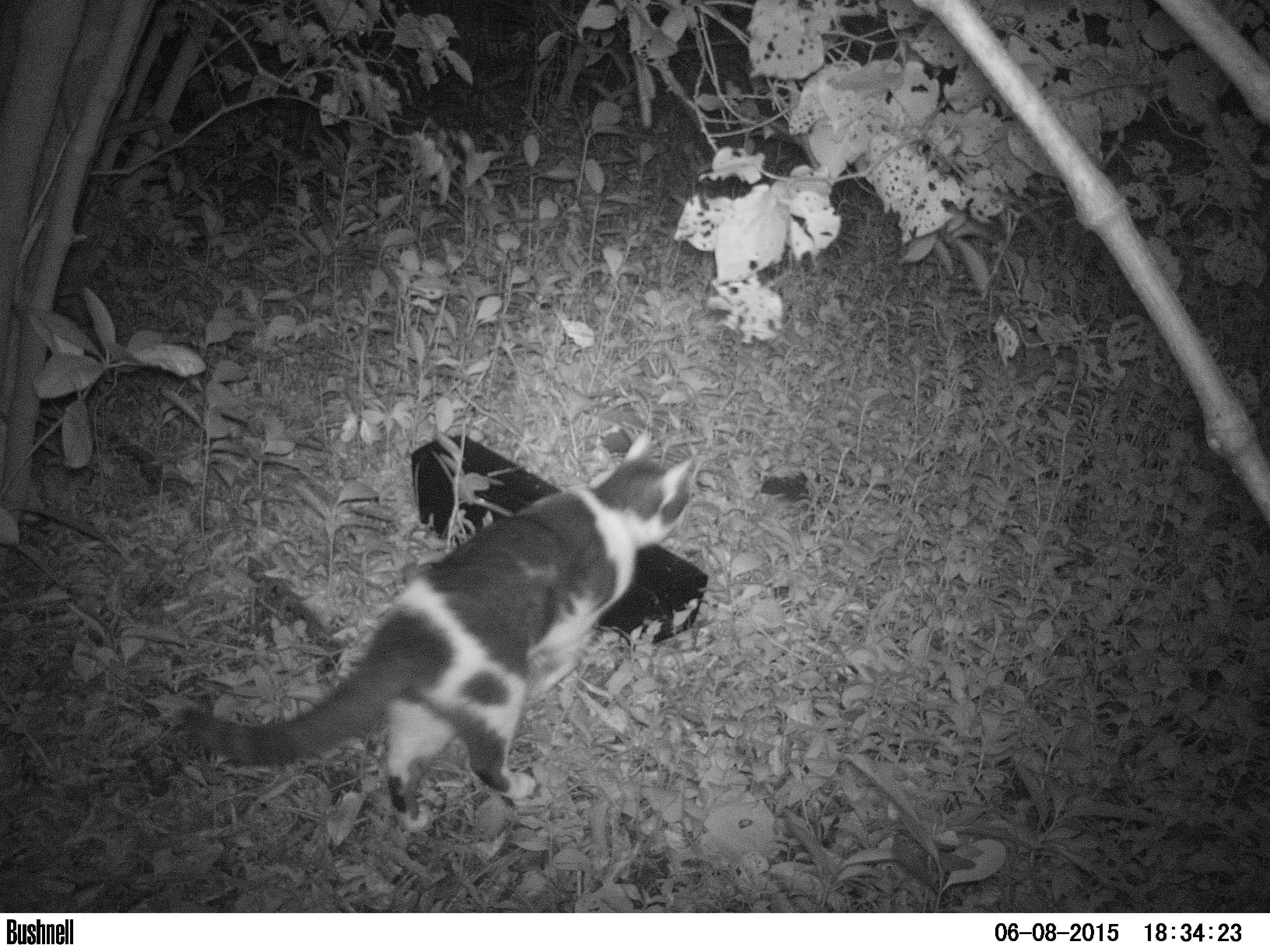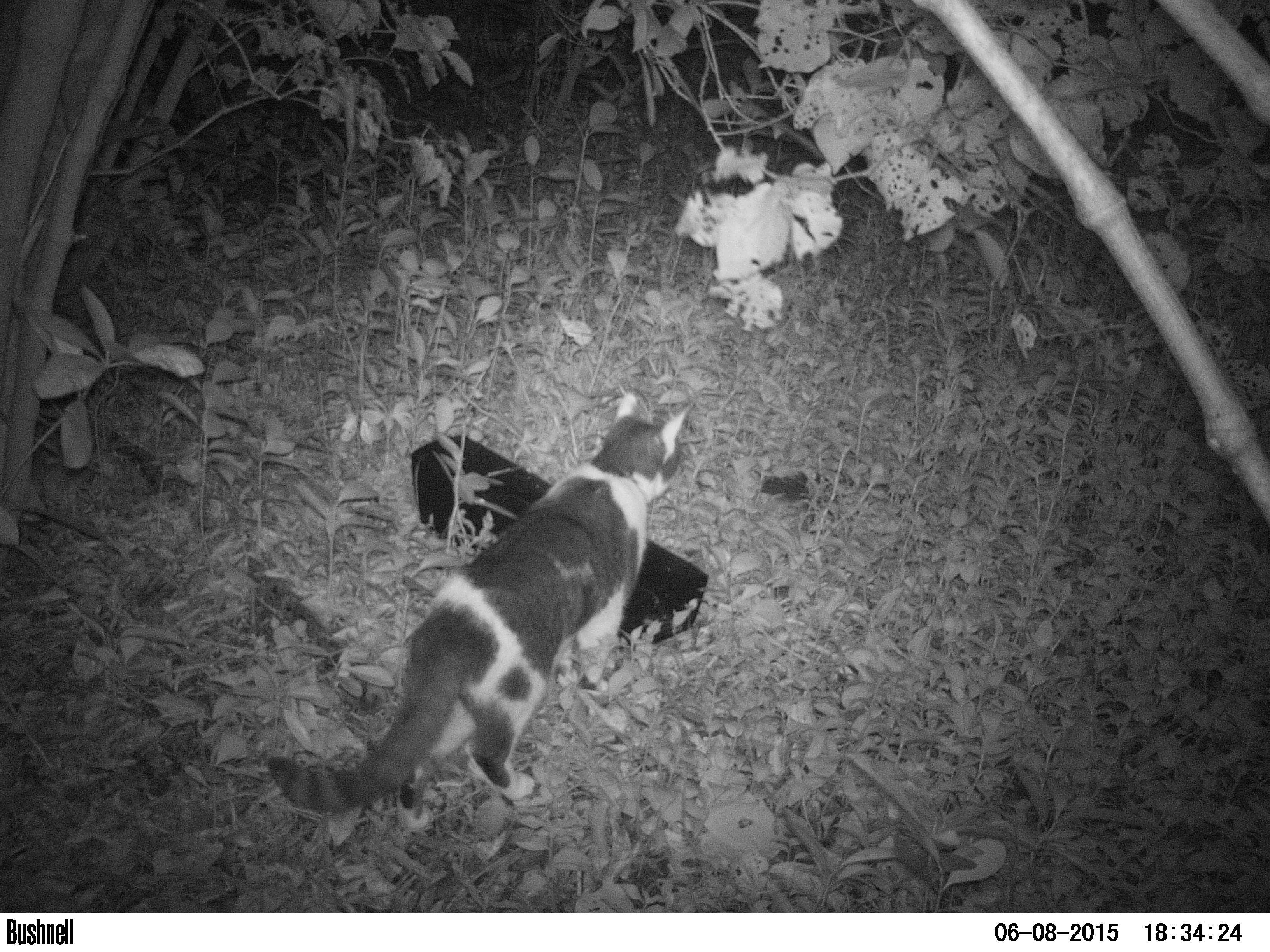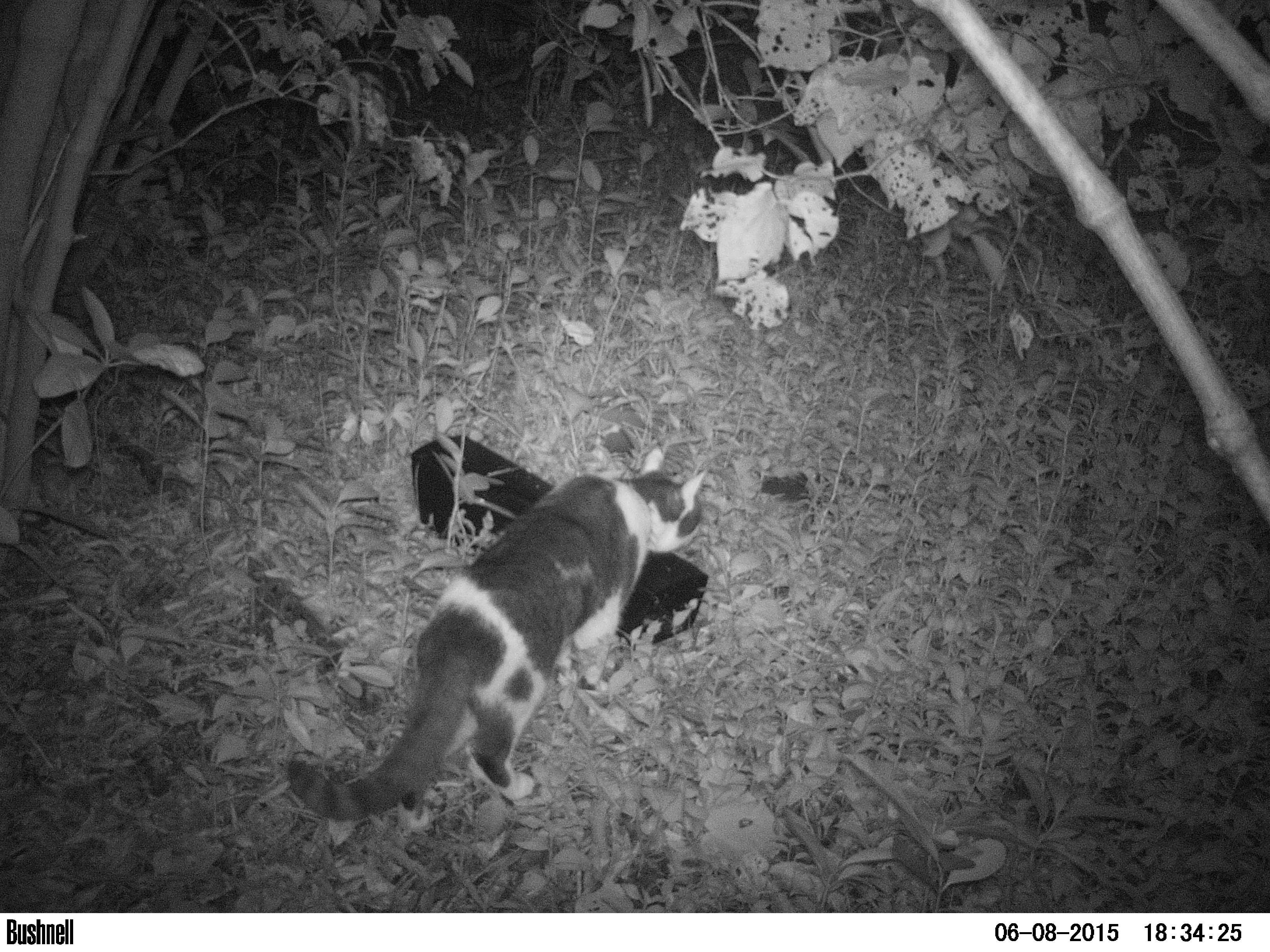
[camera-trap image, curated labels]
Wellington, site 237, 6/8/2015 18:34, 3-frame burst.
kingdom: Animalia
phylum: Chordata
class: Mammalia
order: Carnivora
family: Felidae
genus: Felis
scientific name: Felis catus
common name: cat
Cat (Felis catus).